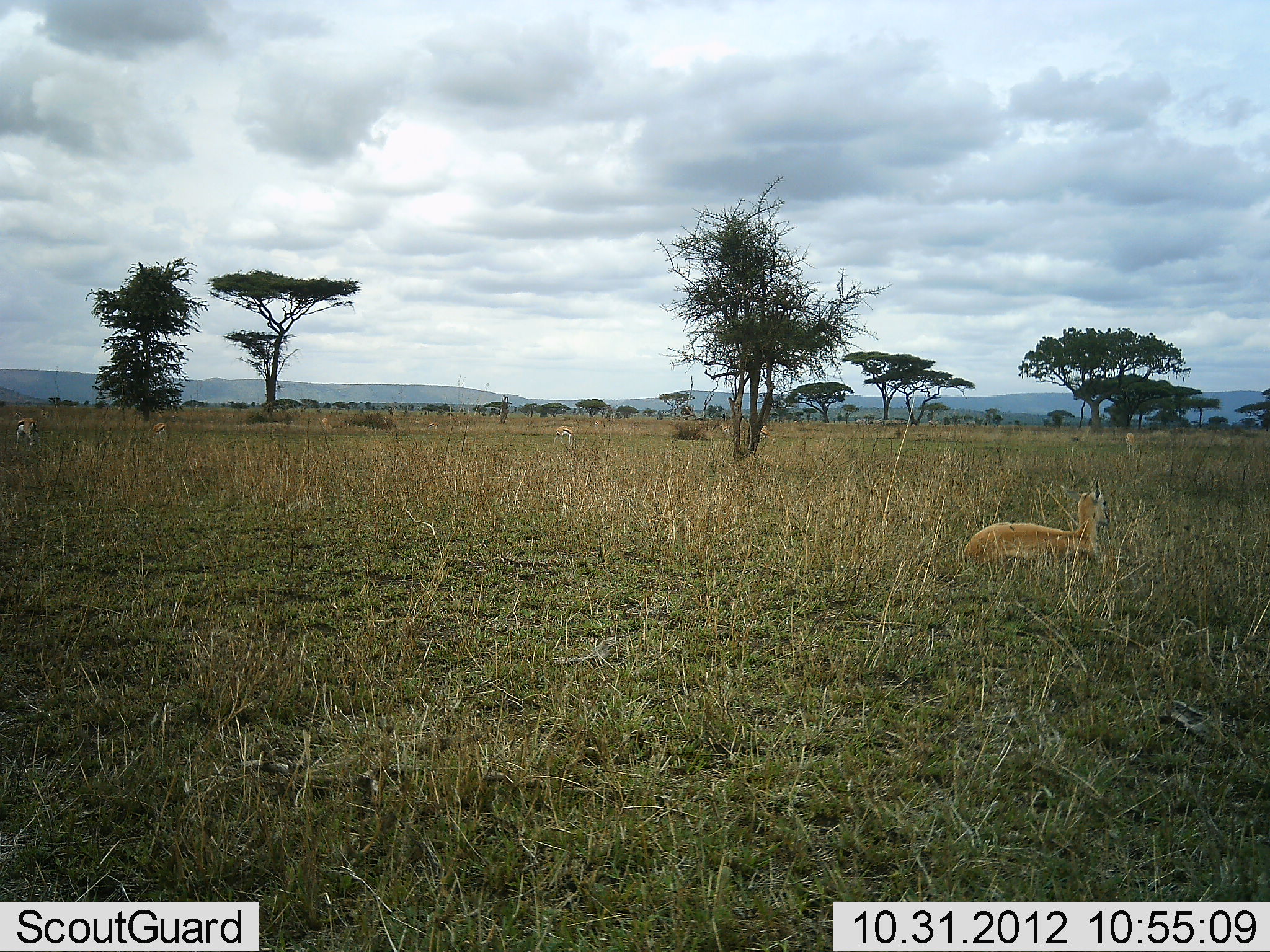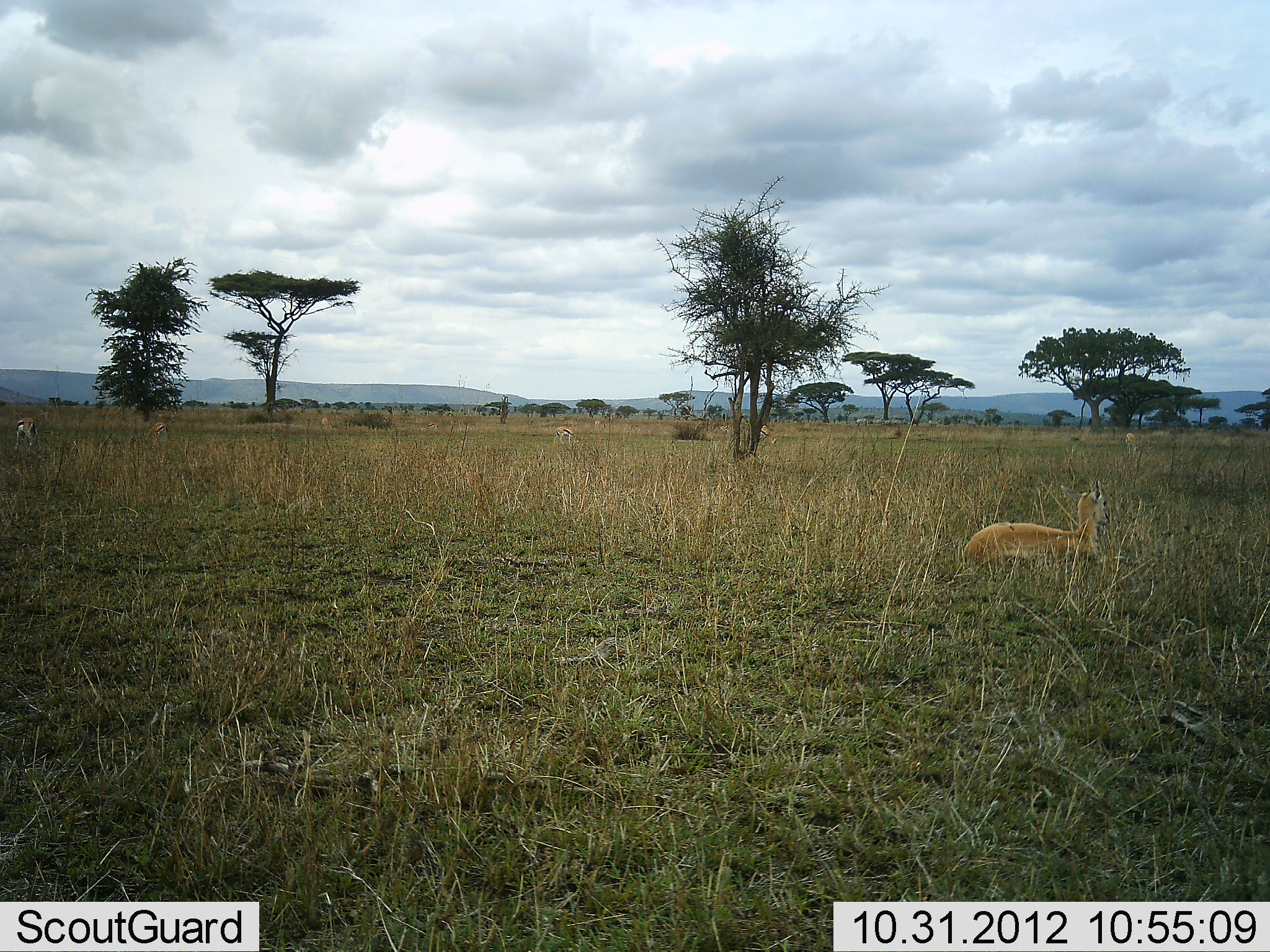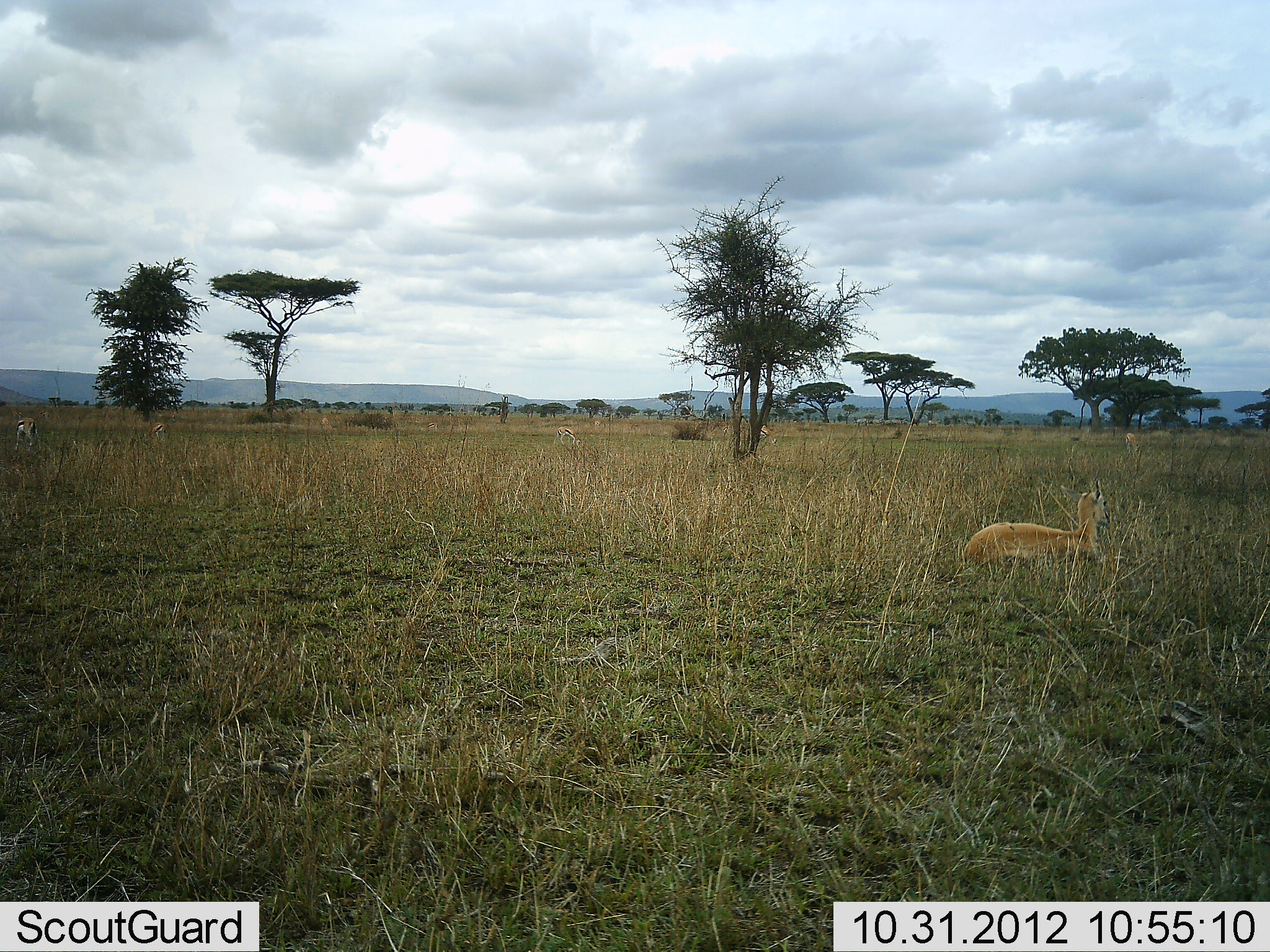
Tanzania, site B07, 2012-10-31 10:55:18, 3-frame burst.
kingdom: Animalia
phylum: Chordata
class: Mammalia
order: Artiodactyla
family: Bovidae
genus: Eudorcas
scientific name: Eudorcas thomsonii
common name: thomson's gazelle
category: gazellethomsons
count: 3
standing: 55%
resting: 64%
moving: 0%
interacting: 0%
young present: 9%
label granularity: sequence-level